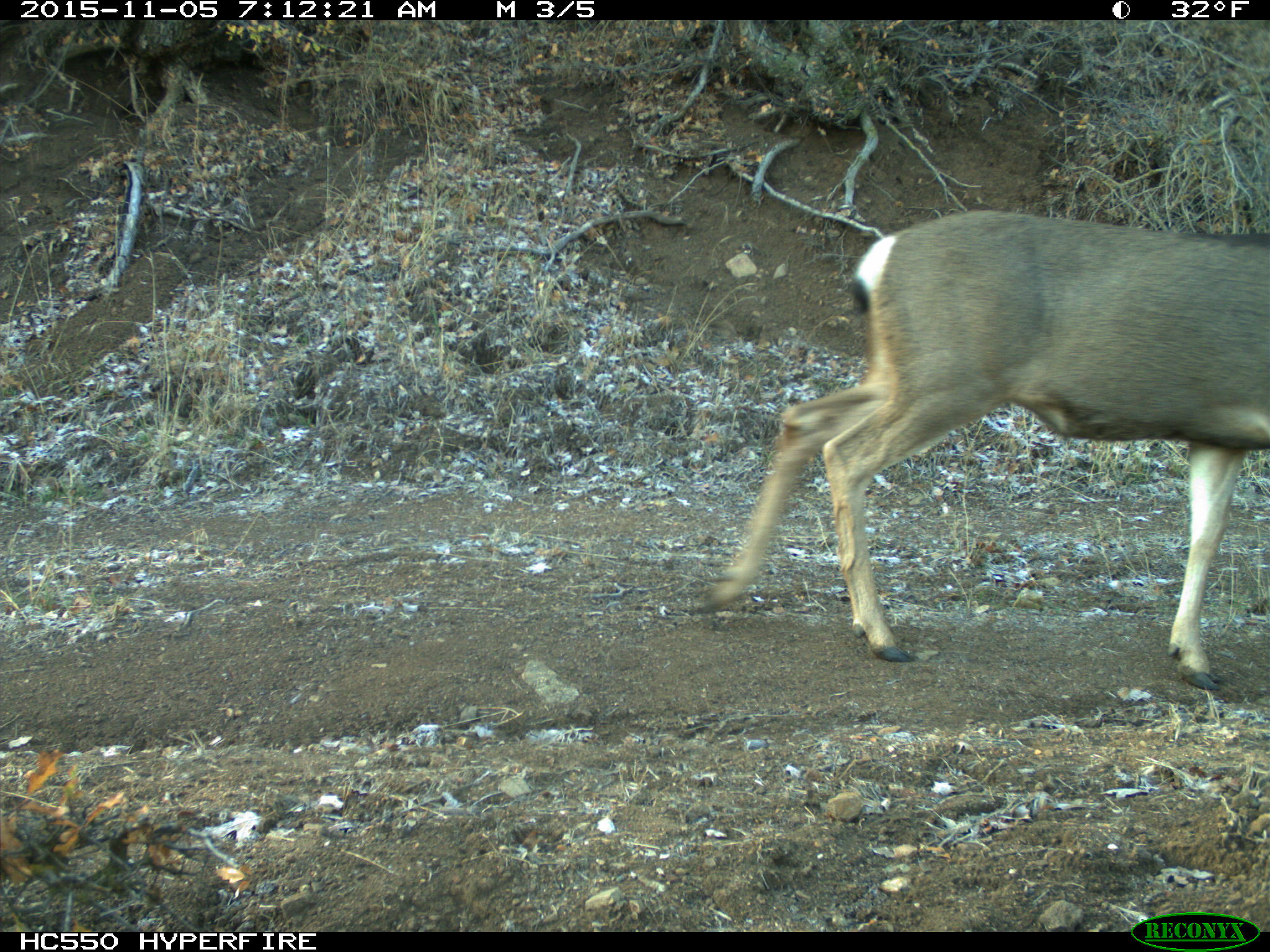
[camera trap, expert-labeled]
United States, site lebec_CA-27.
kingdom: Animalia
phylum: Chordata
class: Mammalia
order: Artiodactyla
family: Cervidae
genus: Odocoileus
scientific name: Odocoileus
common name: deer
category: unidentified deer